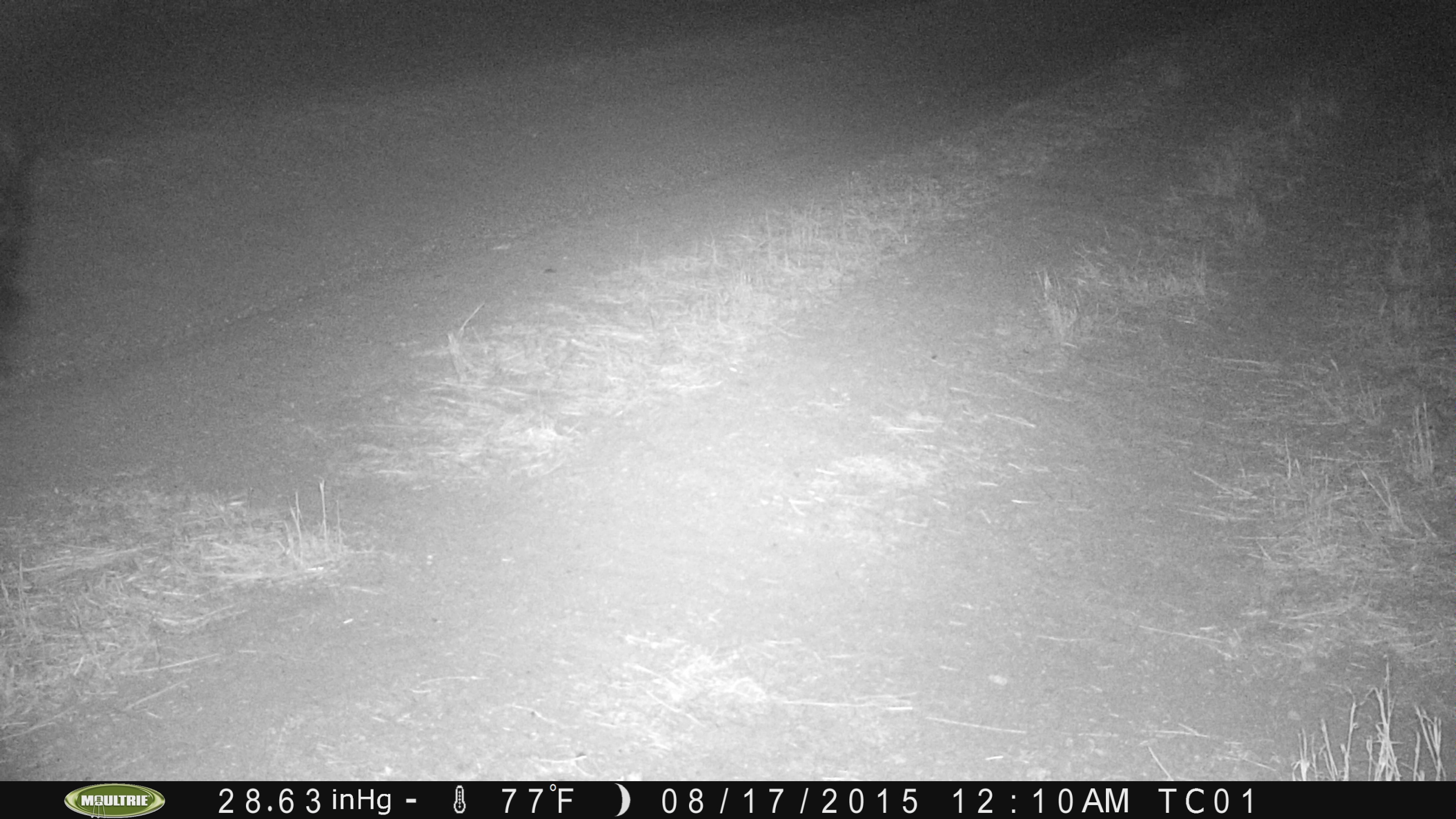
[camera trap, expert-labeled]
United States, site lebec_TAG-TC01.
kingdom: Animalia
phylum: Chordata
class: Mammalia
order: Artiodactyla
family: Suidae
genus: Sus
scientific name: Sus scrofa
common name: wild boar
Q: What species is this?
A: Sus scrofa (wild boar).